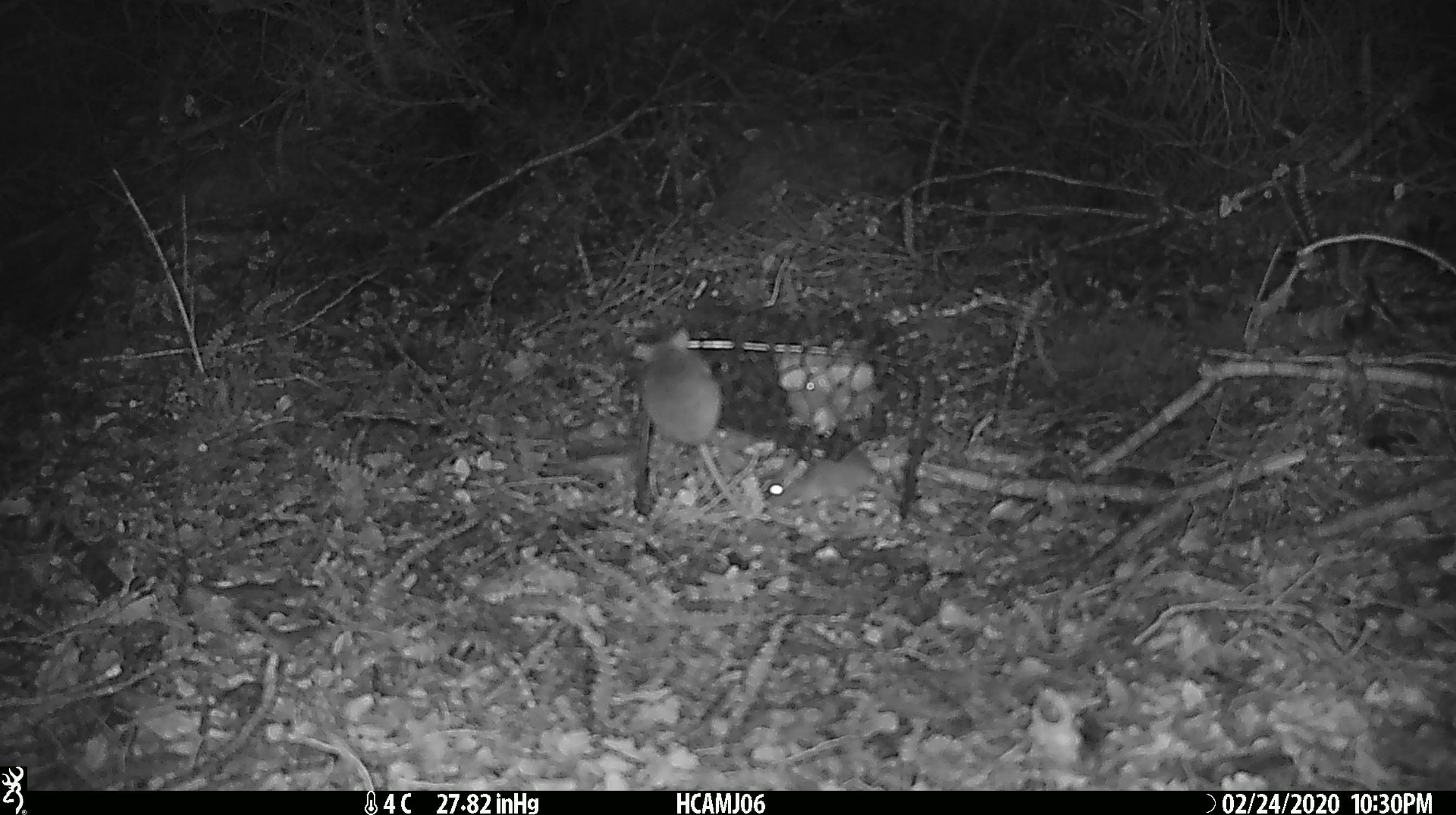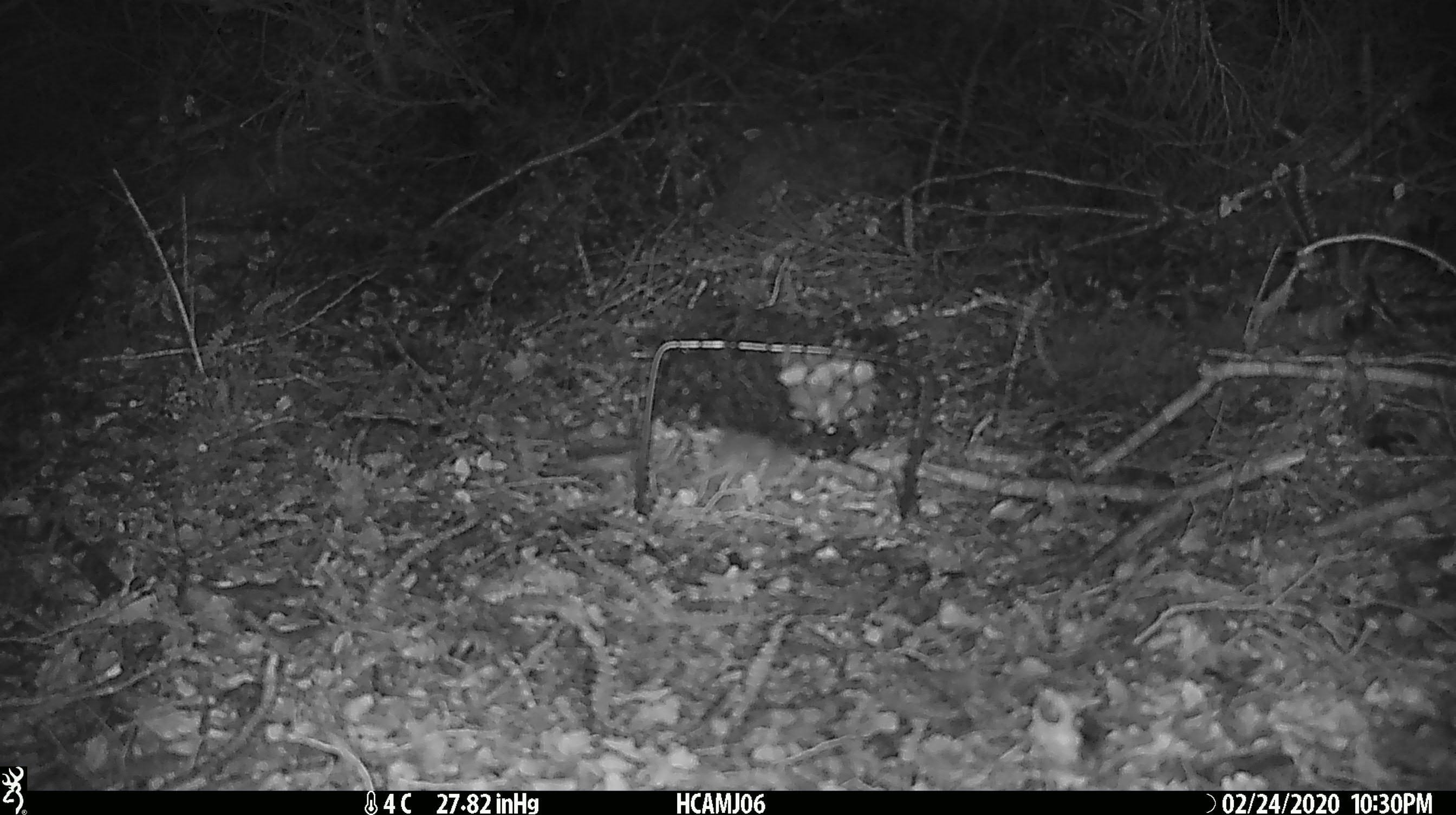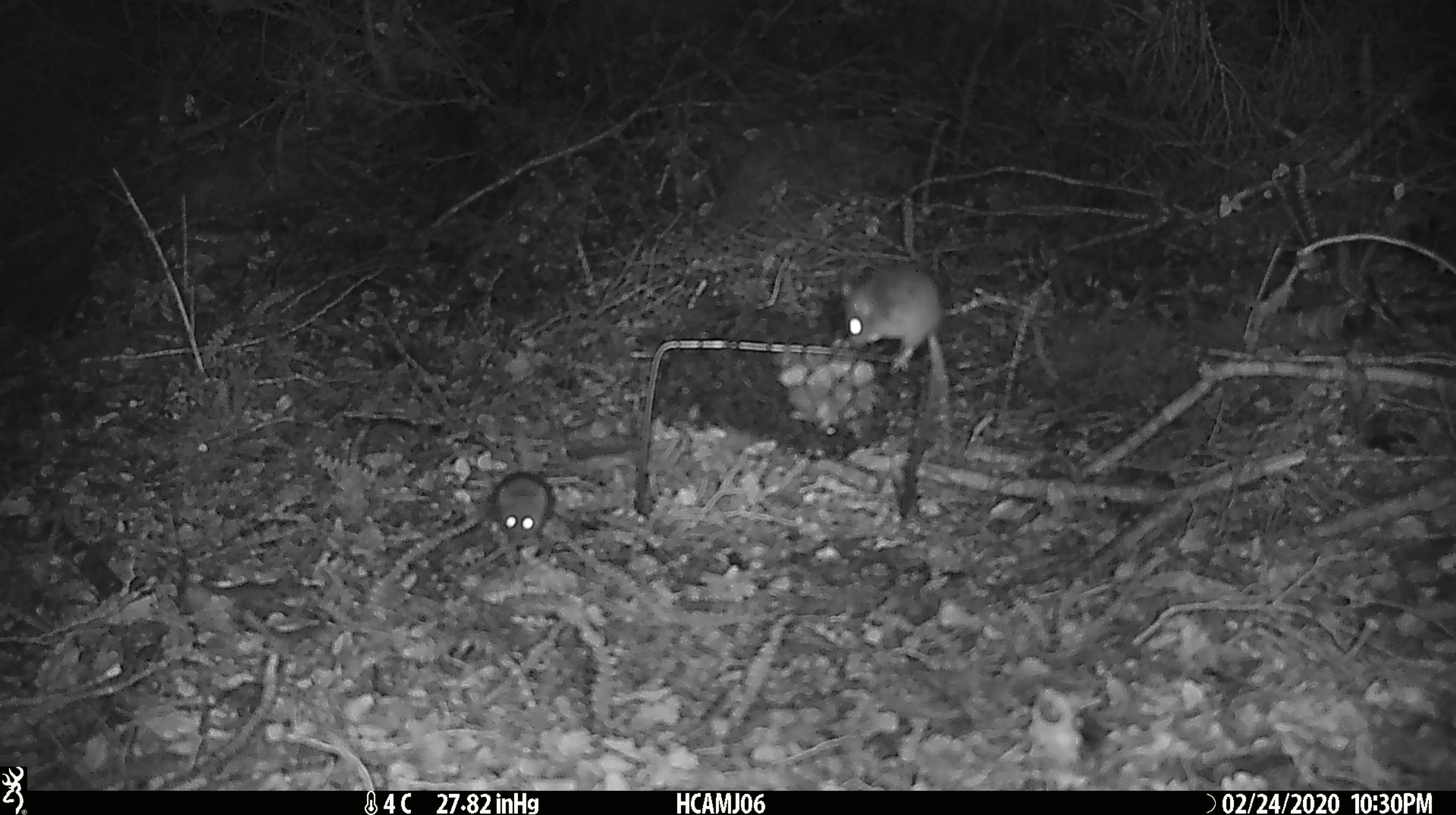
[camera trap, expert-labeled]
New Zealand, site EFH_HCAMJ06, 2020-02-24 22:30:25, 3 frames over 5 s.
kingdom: Animalia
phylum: Chordata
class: Mammalia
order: Rodentia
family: Muridae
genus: Mus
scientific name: Mus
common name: mouse